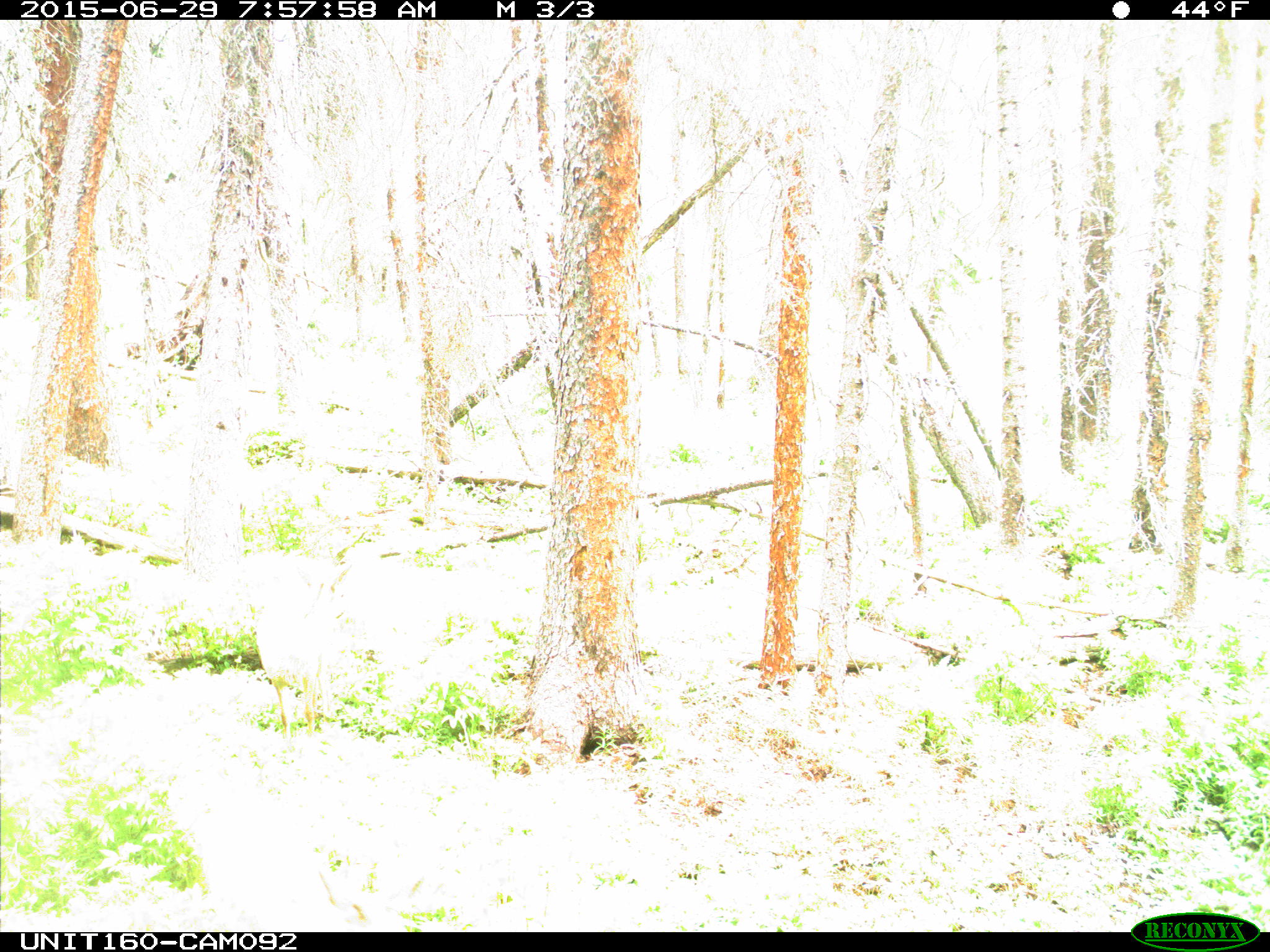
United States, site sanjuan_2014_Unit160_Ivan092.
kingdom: Animalia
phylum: Chordata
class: Mammalia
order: Artiodactyla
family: Cervidae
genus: Odocoileus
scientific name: Odocoileus hemionus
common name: mule deer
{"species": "Odocoileus hemionus (mule deer)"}